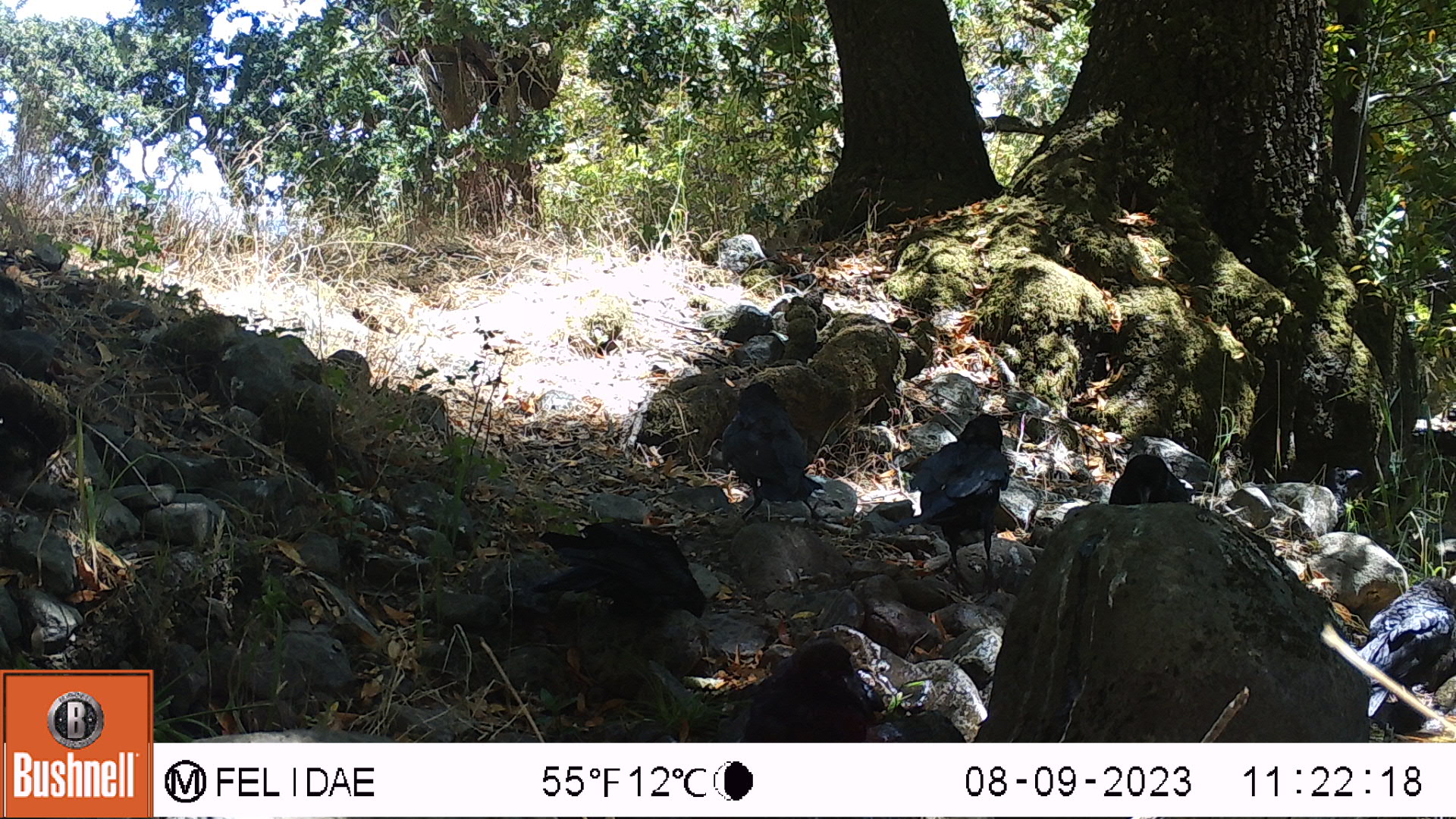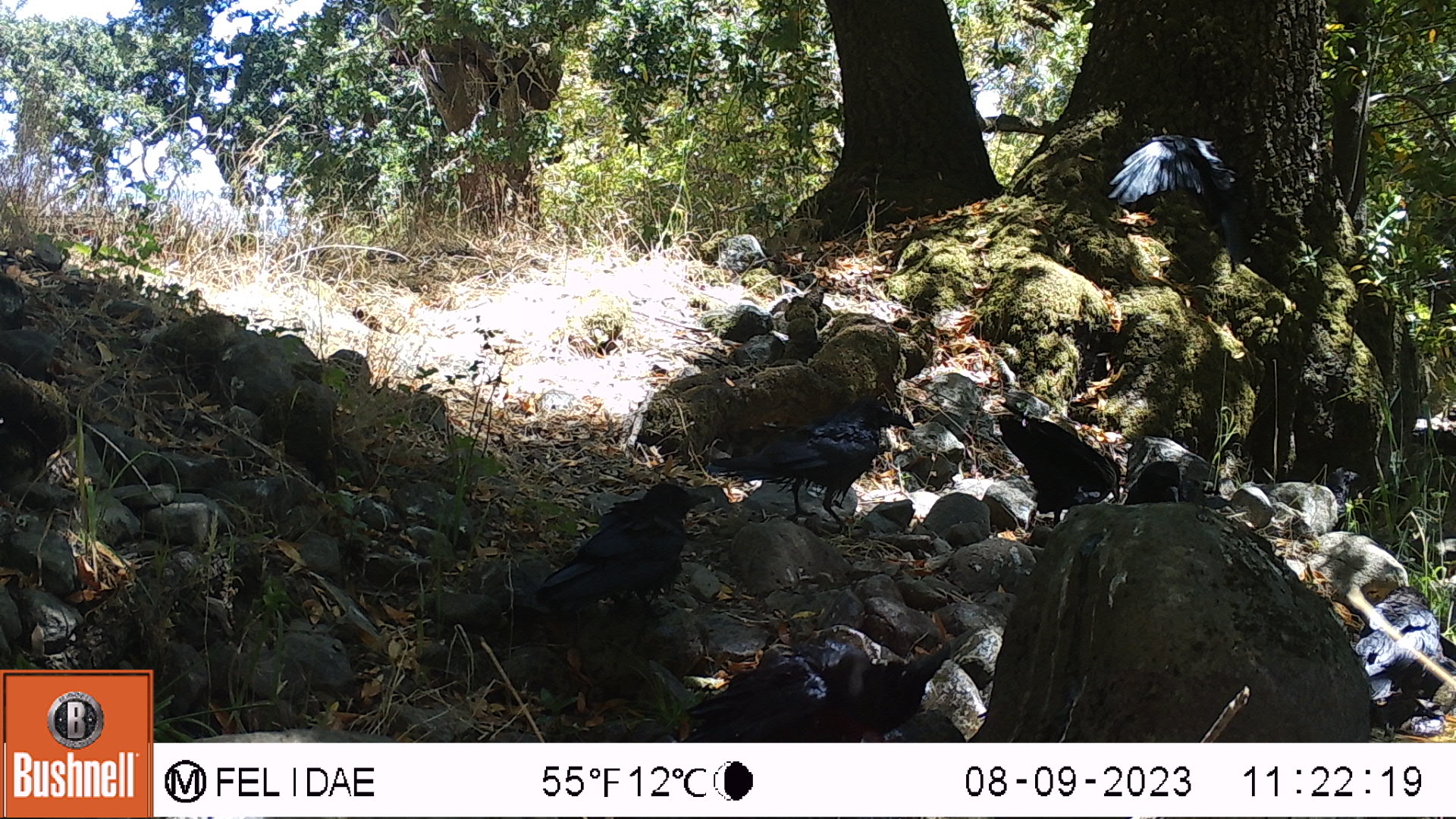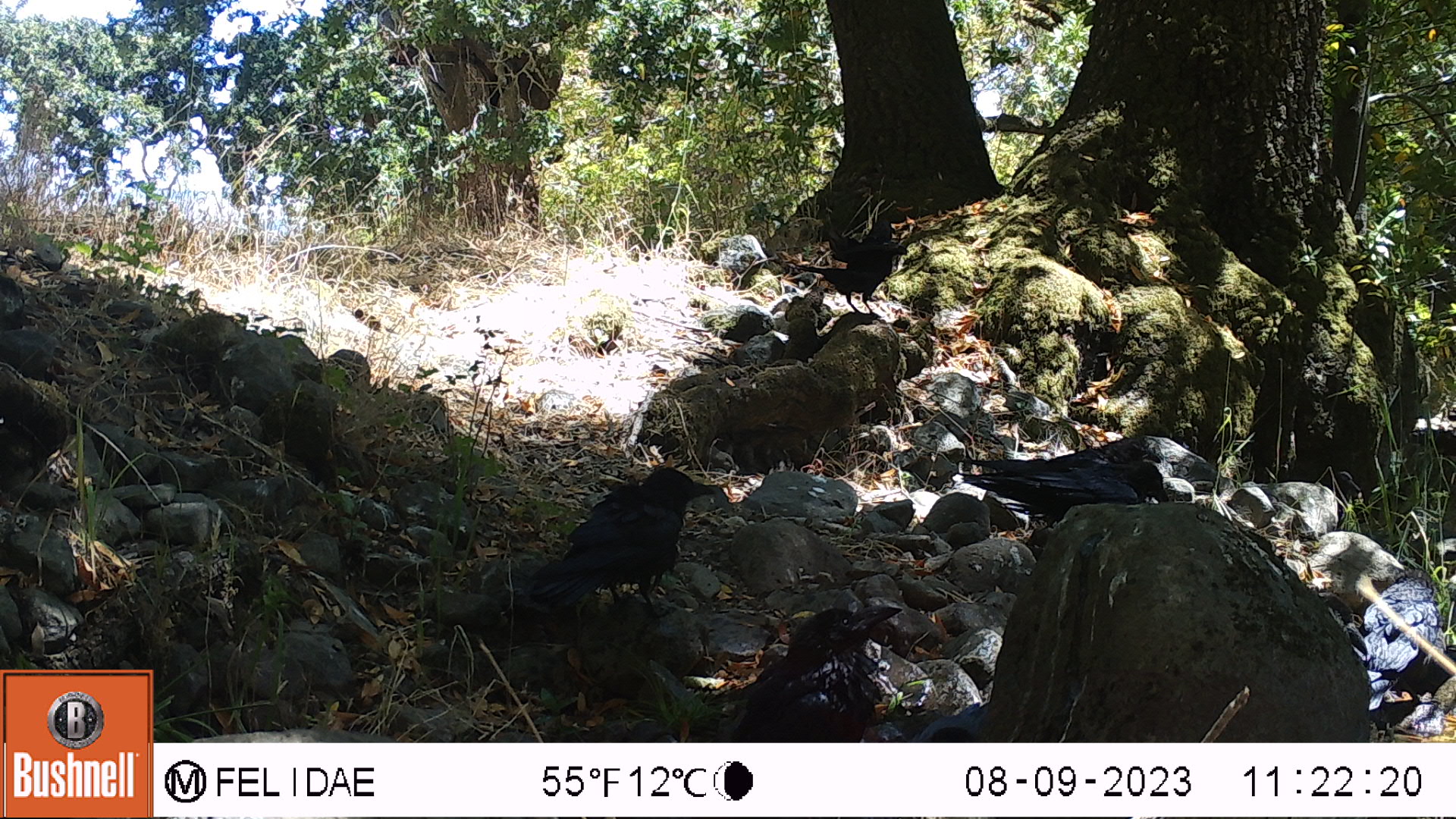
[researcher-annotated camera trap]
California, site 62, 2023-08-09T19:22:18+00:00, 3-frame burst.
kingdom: Animalia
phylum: Chordata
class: Aves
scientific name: Aves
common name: bird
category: unknown bird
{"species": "unknown bird (bird) (Aves)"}